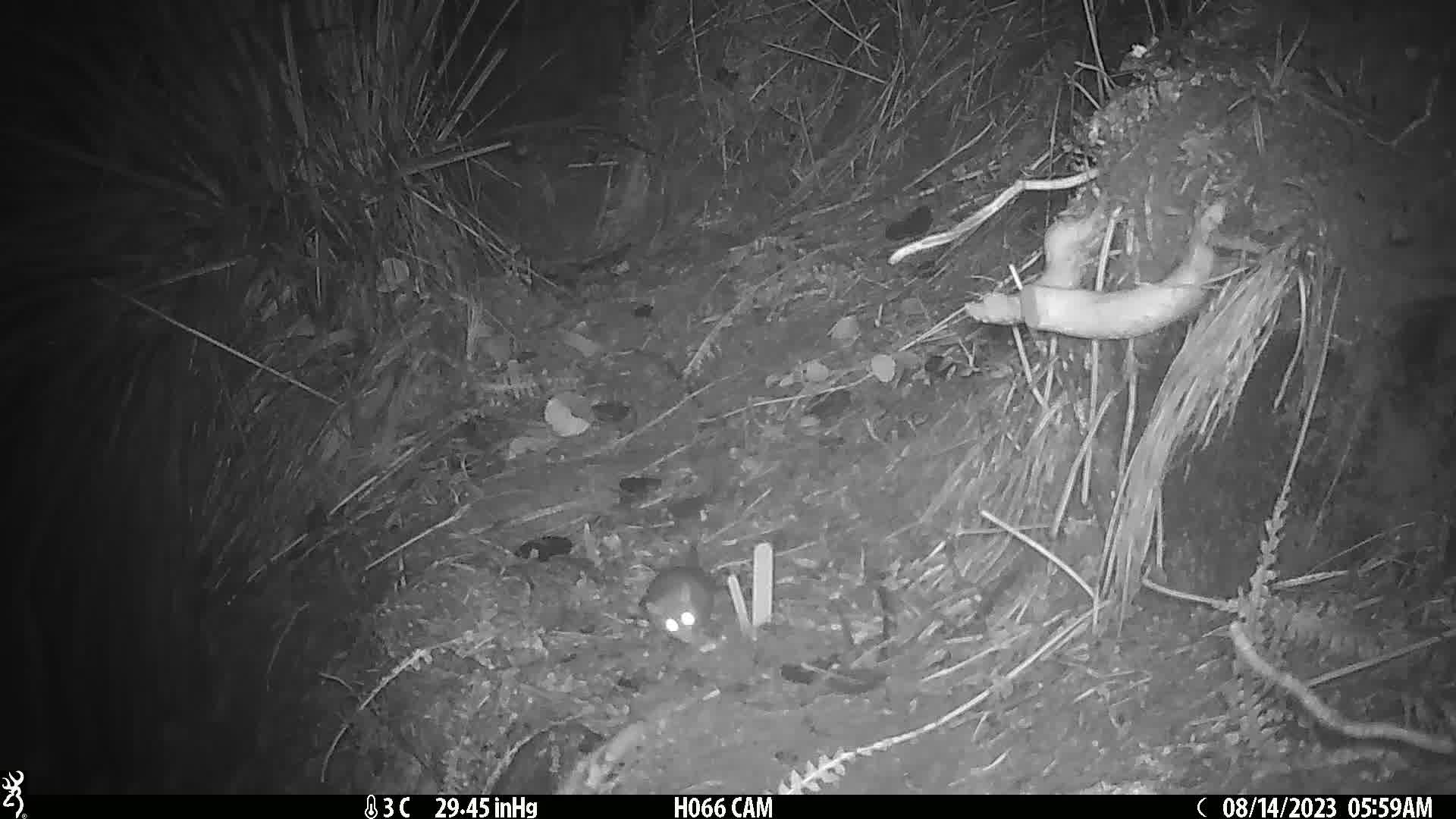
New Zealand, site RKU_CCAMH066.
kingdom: Animalia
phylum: Chordata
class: Mammalia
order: Rodentia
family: Muridae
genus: Rattus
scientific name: Rattus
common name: rat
Rat (Rattus).